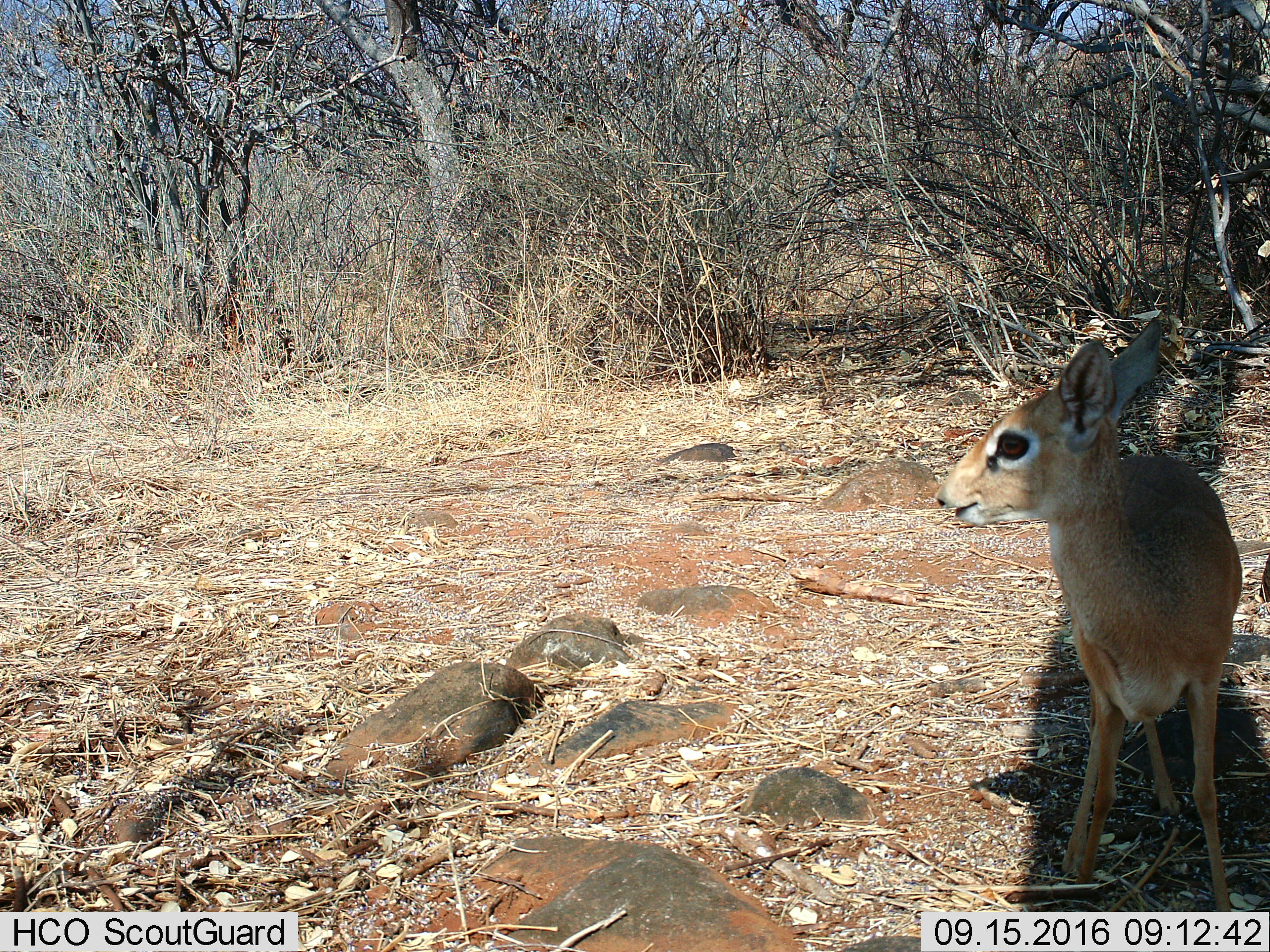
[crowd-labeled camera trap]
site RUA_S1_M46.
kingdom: Animalia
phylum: Chordata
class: Mammalia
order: Artiodactyla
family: Bovidae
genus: Madoqua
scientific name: Madoqua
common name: dik-dik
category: dikdik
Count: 1.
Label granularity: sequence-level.